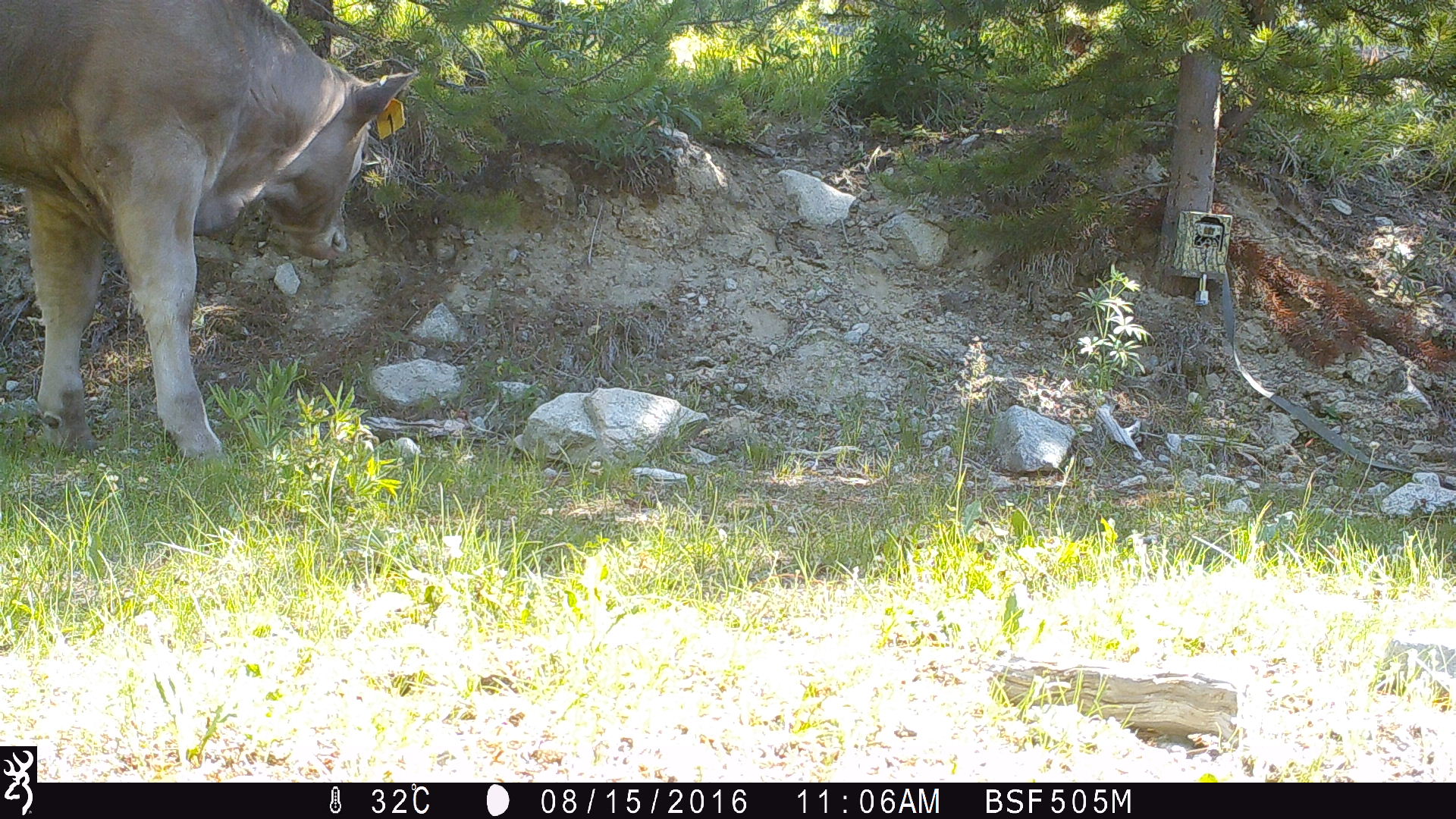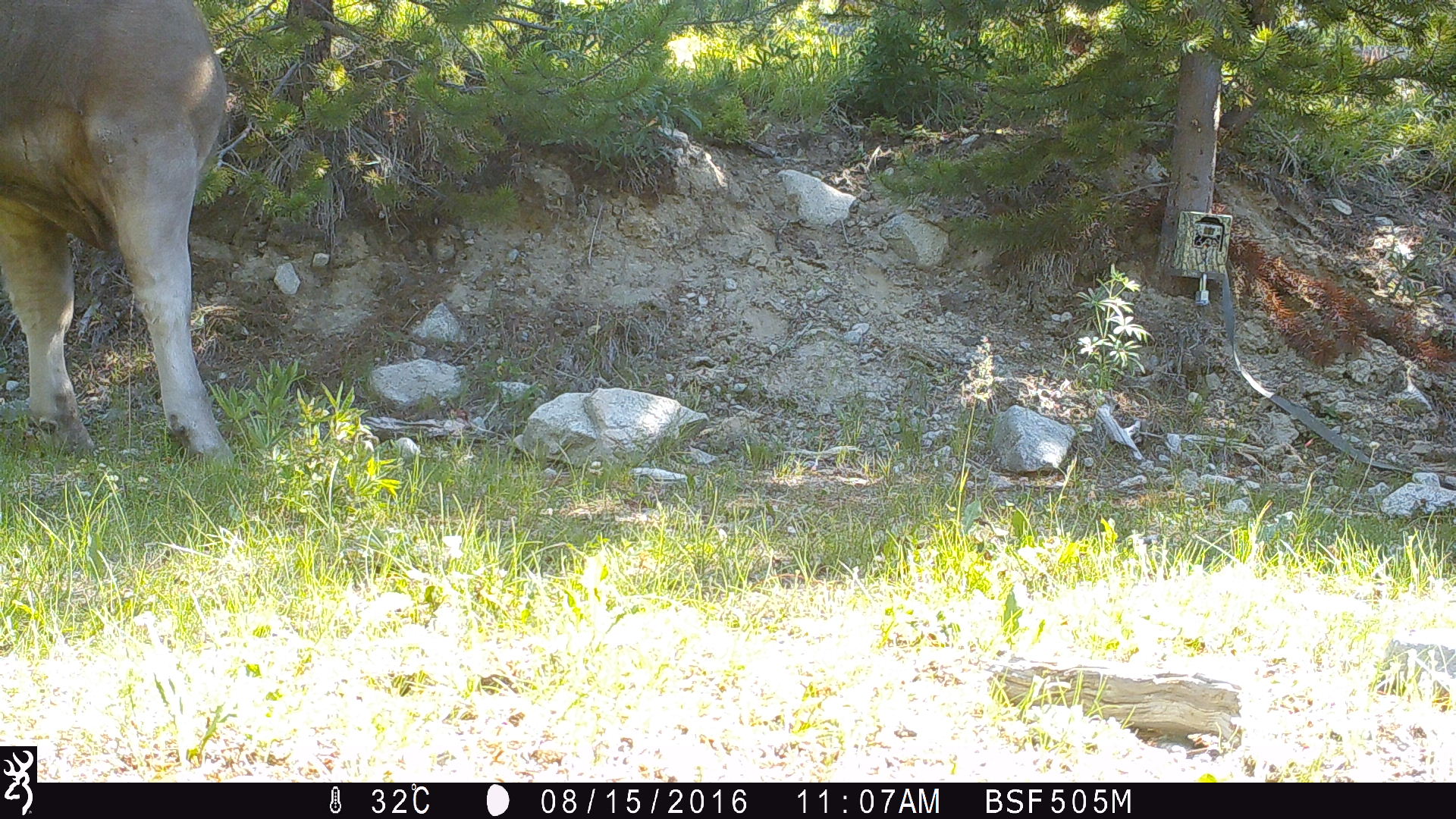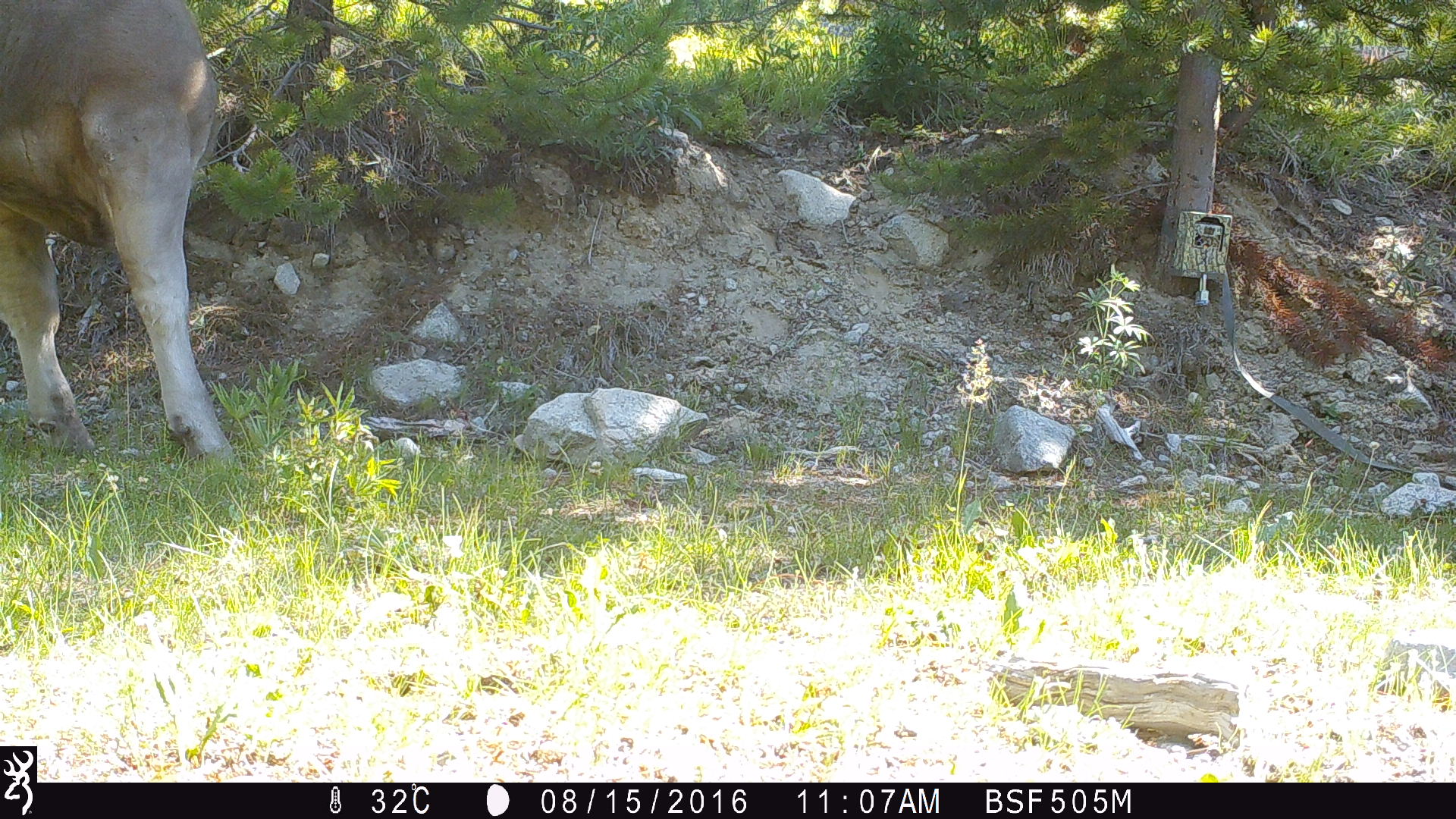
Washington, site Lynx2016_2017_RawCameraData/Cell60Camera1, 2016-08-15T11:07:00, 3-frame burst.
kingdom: Animalia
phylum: Chordata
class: Mammalia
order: Artiodactyla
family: Bovidae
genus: Bos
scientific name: Bos taurus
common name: domestic cattle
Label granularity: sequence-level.